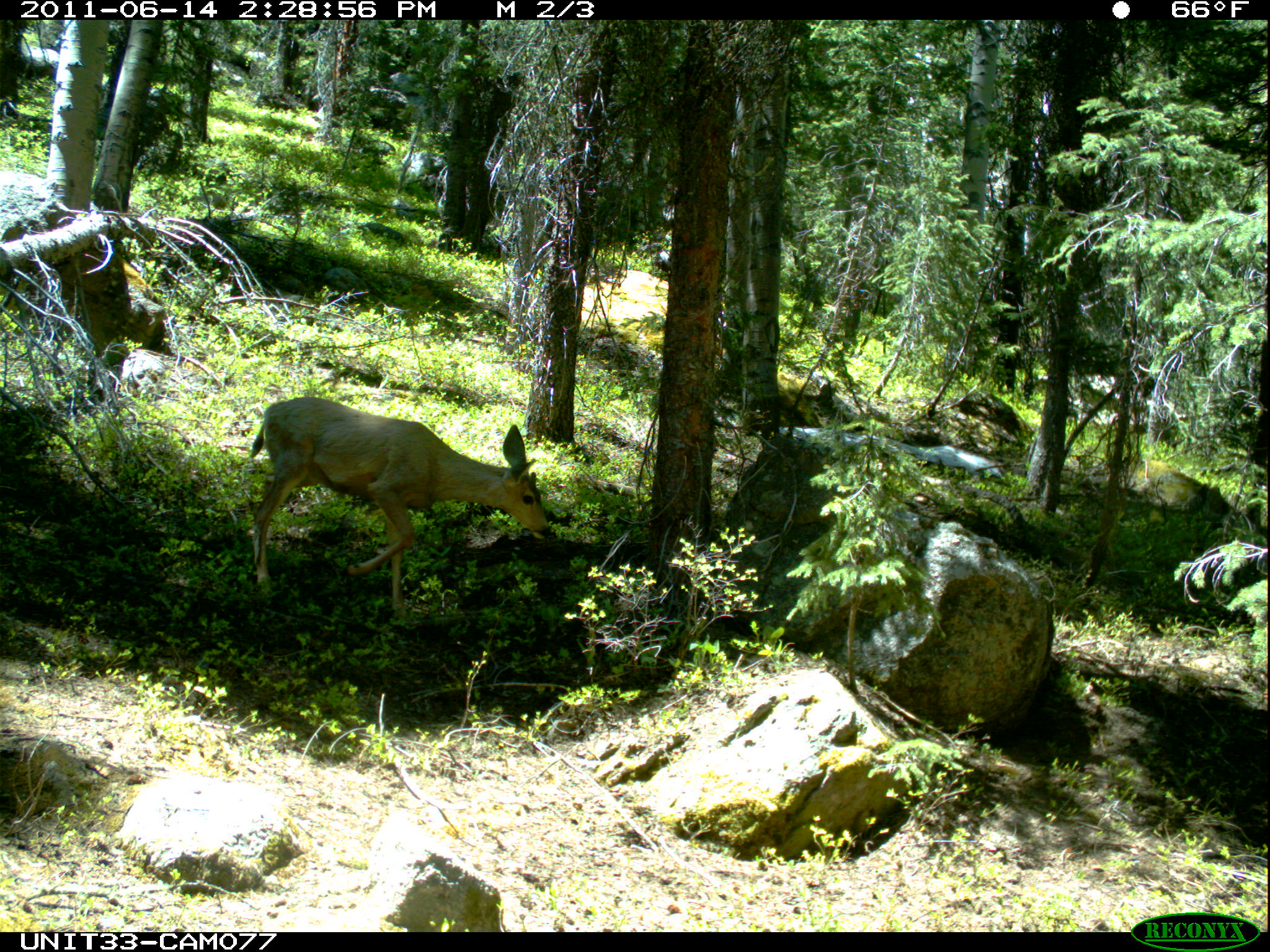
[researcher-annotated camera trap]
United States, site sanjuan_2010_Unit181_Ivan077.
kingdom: Animalia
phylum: Chordata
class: Mammalia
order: Artiodactyla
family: Cervidae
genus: Odocoileus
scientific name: Odocoileus hemionus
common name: mule deer